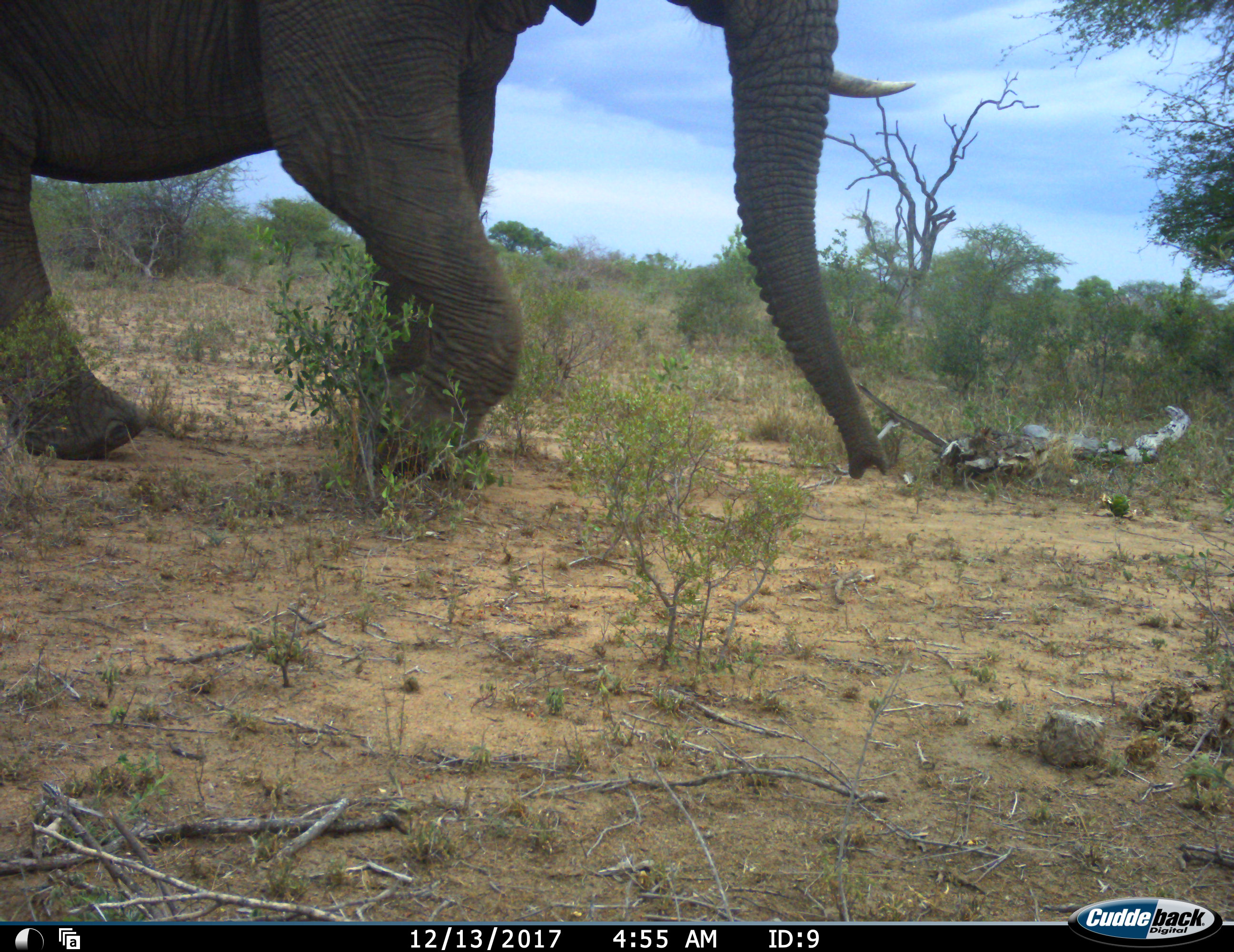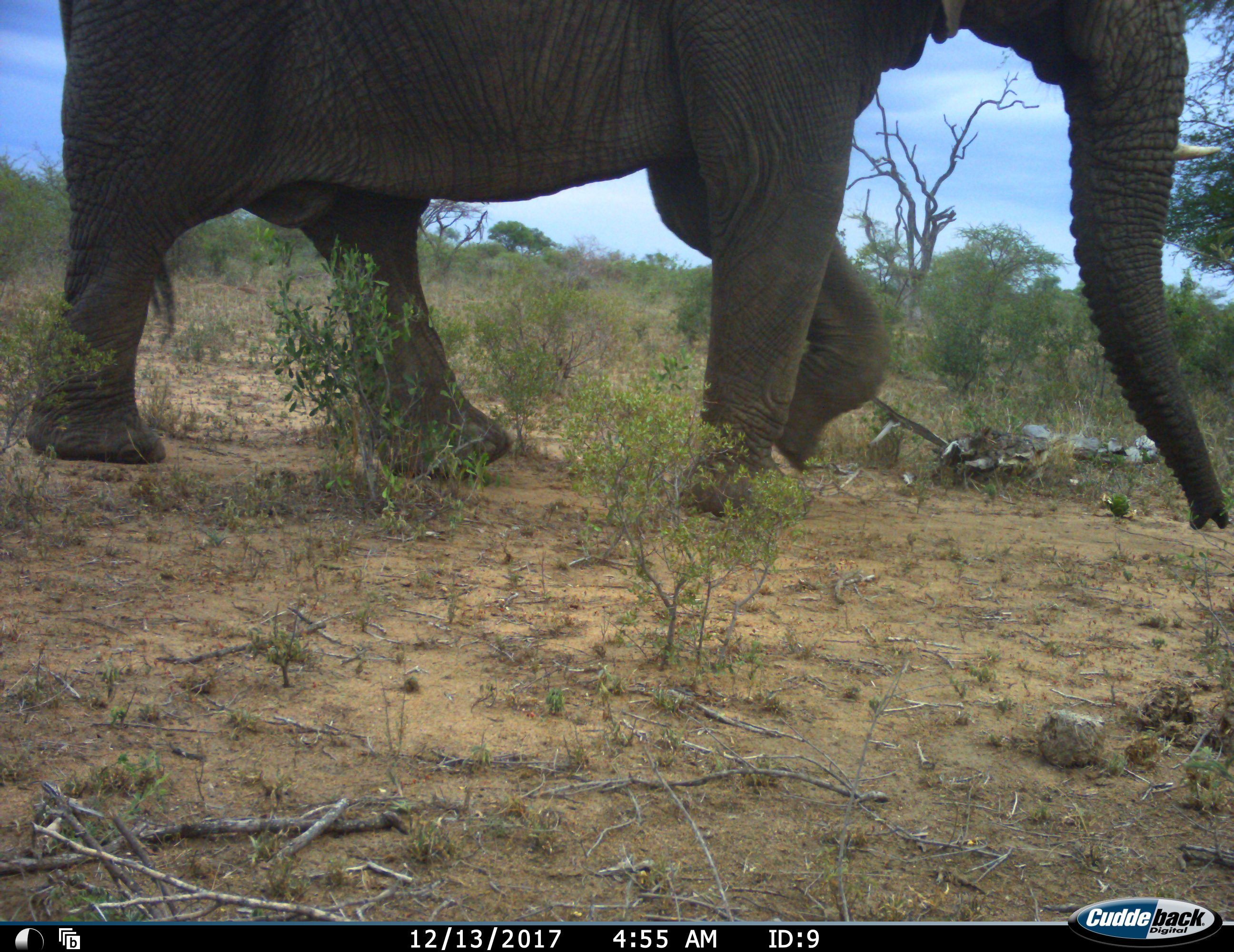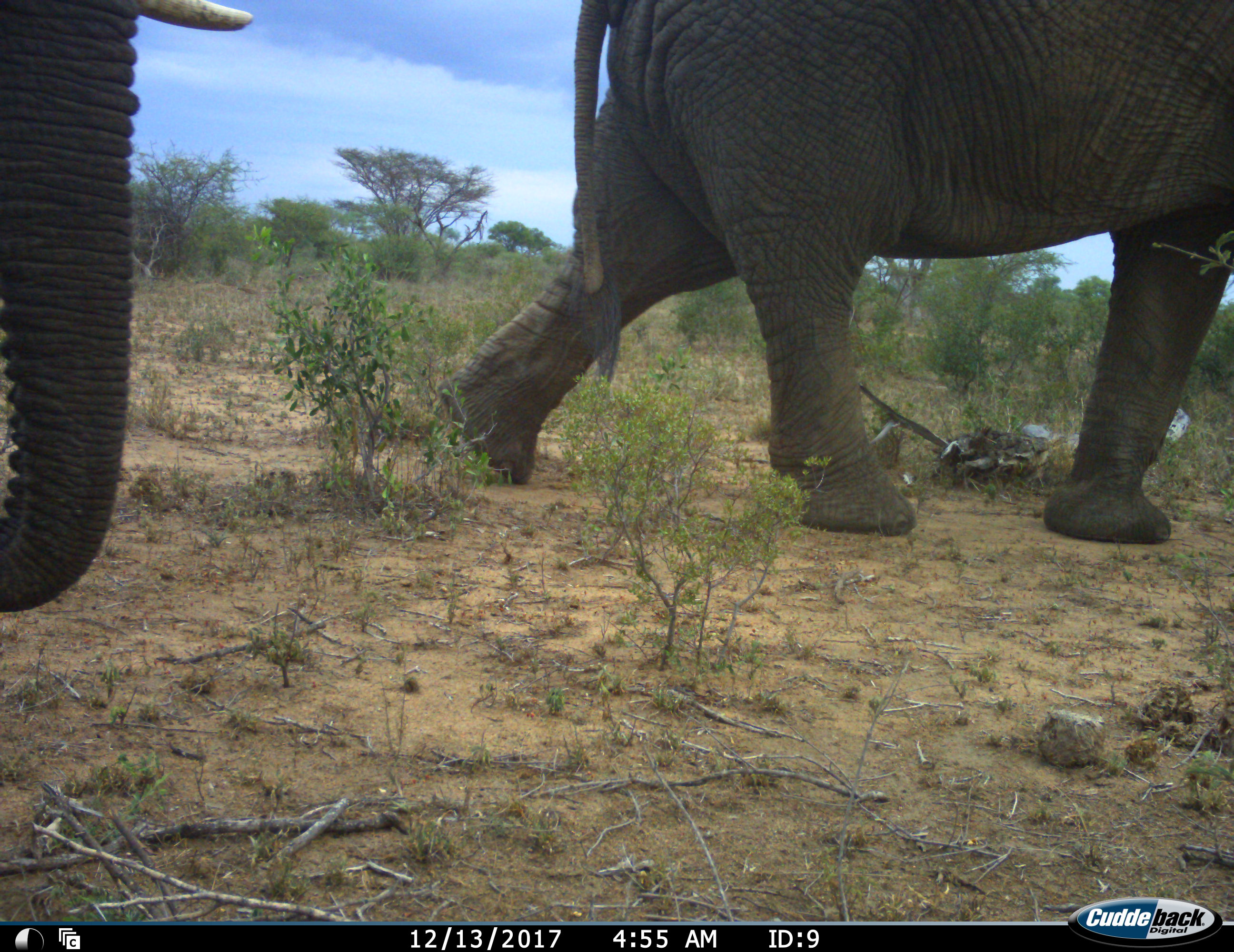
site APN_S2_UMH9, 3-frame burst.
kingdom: Animalia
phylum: Chordata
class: Mammalia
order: Proboscidea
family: Elephantidae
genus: Loxodonta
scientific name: Loxodonta africana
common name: african bush elephant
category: elephant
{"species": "elephant (african bush elephant) (Loxodonta africana)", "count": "2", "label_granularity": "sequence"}